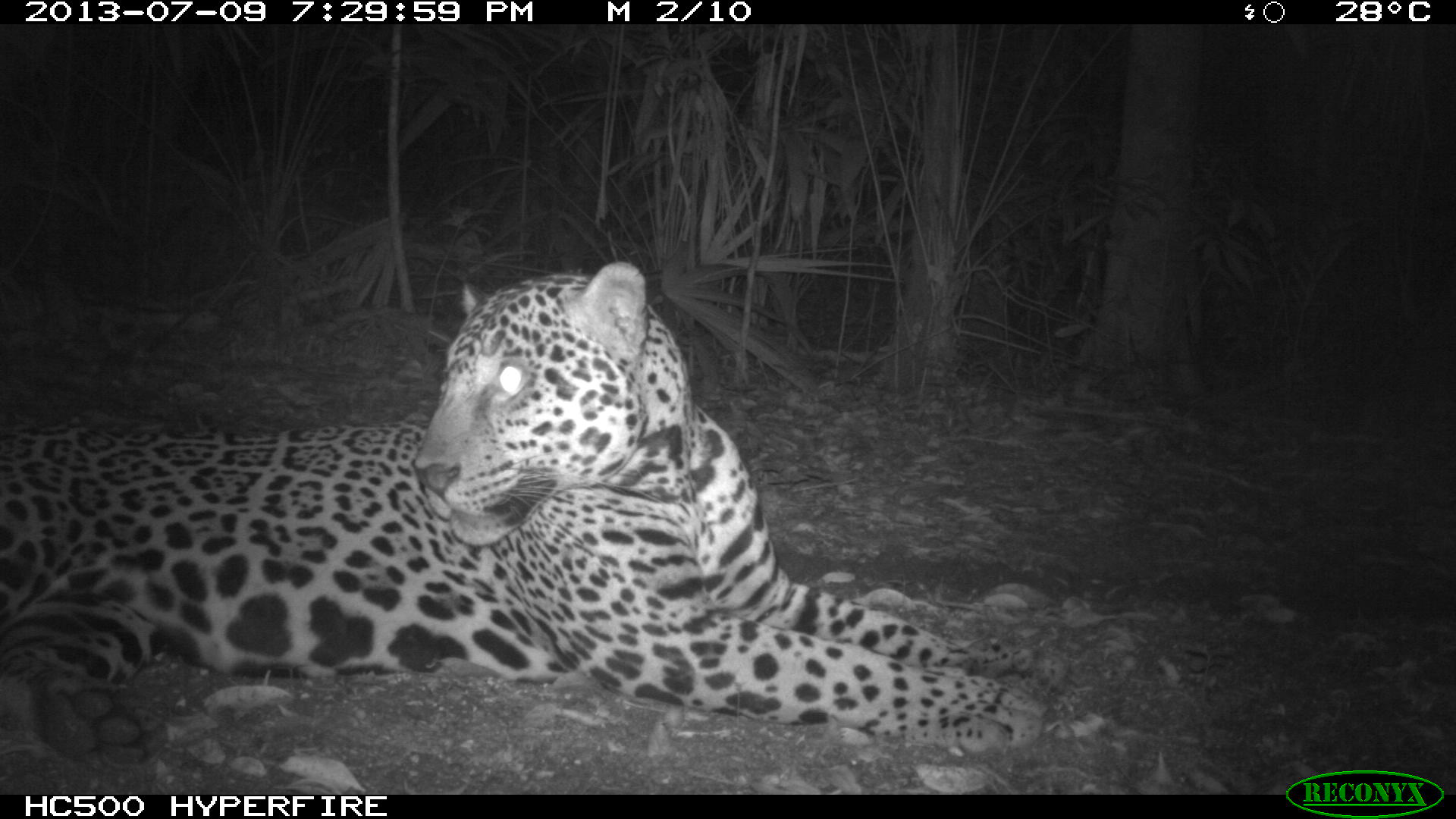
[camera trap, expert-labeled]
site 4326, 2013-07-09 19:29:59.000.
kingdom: Animalia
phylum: Chordata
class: Mammalia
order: Carnivora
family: Felidae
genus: Panthera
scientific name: Panthera onca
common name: jaguar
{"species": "Panthera onca (jaguar)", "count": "1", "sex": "male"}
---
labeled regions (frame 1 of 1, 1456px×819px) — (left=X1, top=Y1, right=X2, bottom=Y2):
panthera onca: (left=0, top=256, right=1051, bottom=767)